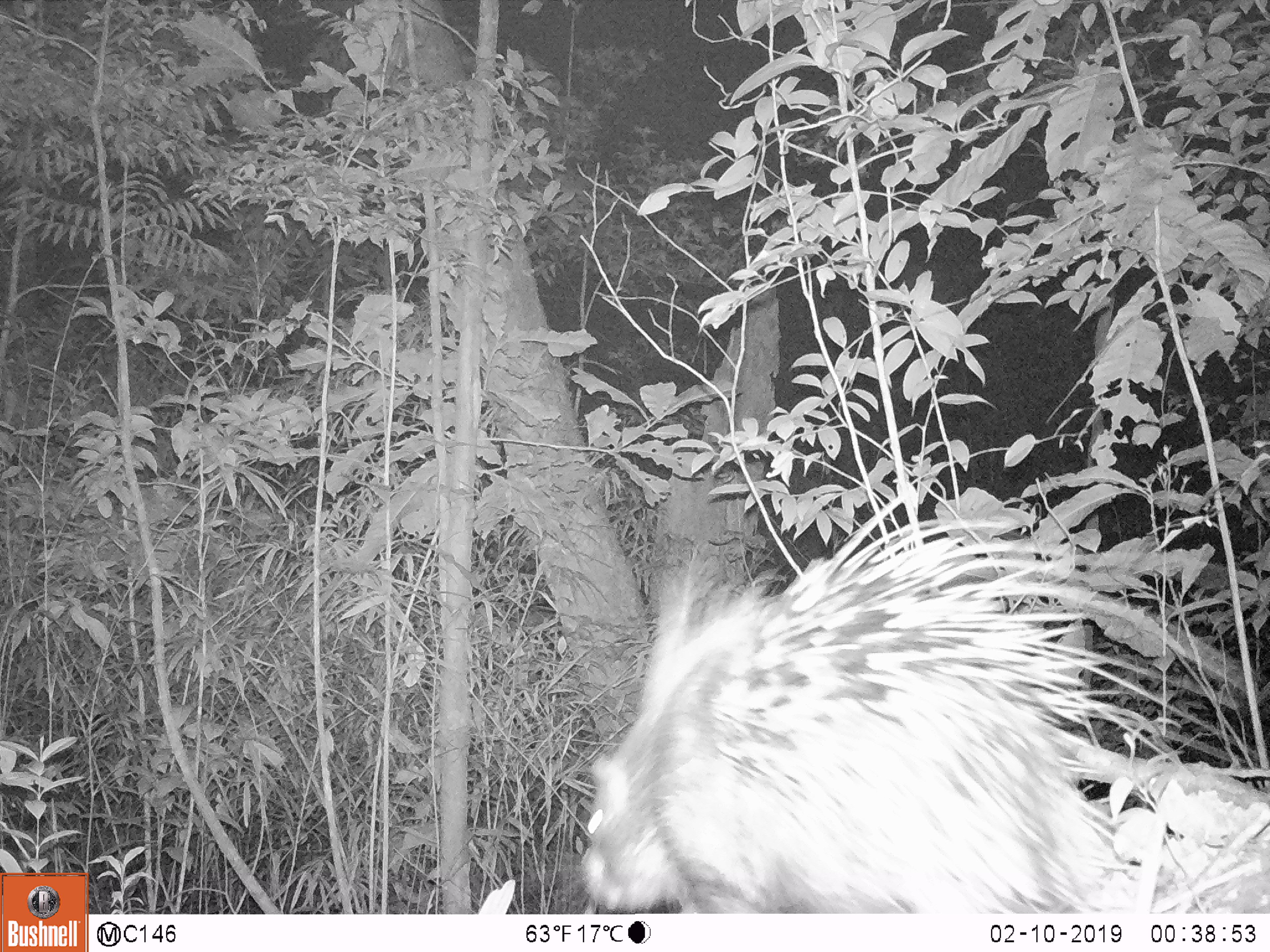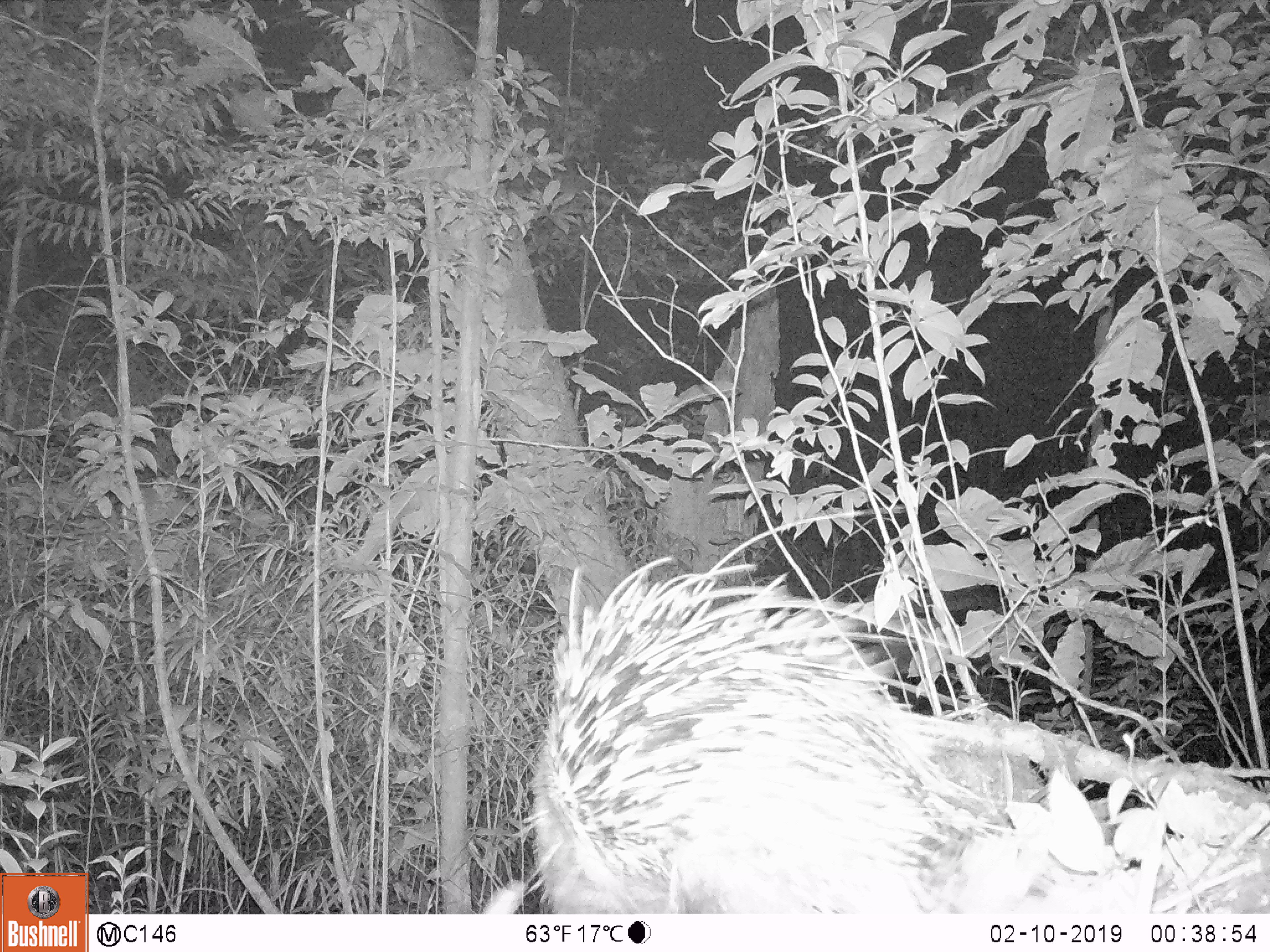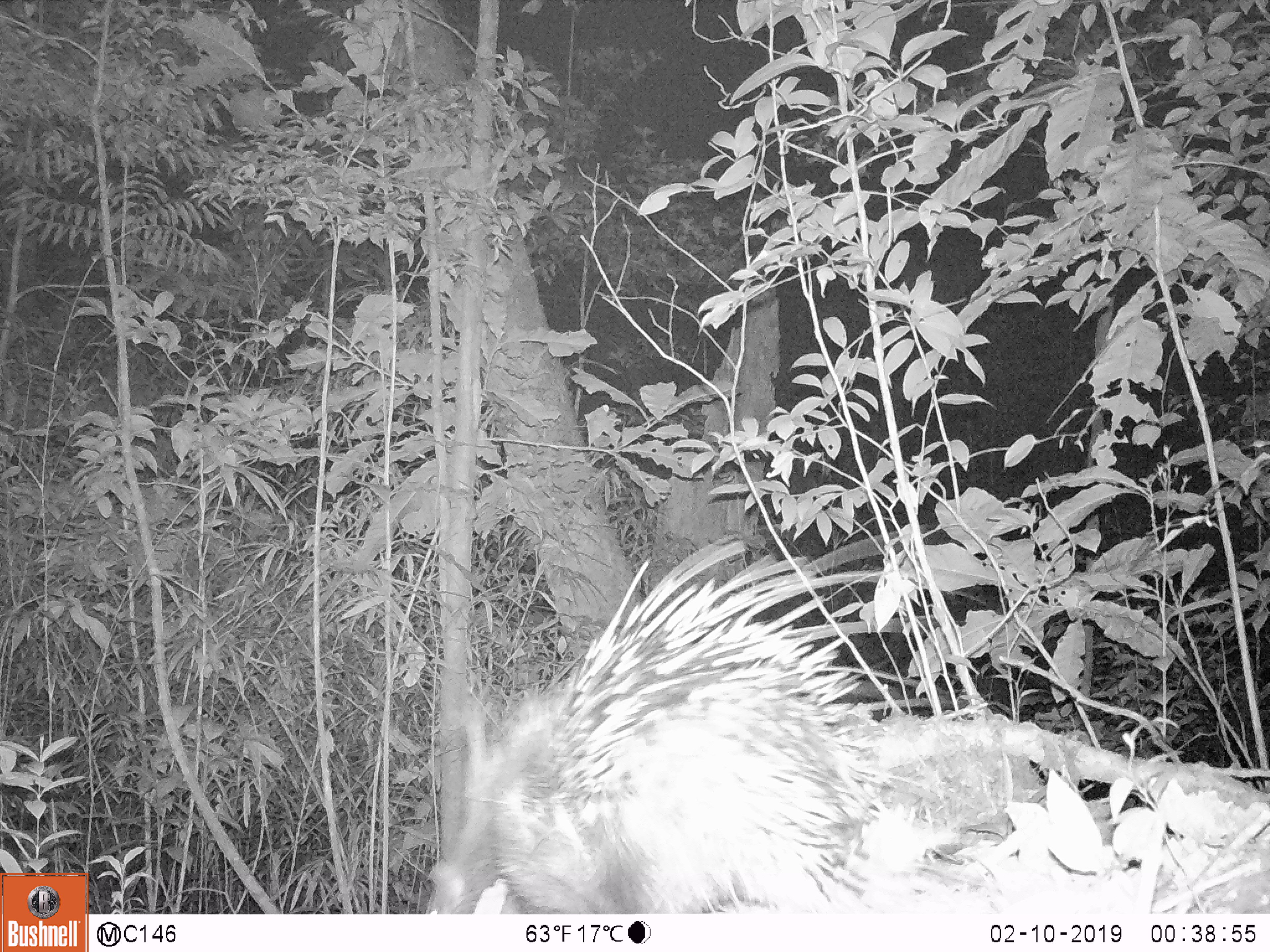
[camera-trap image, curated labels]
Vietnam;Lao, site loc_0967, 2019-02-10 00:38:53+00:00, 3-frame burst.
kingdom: Animalia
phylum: Chordata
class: Mammalia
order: Rodentia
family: Hystricidae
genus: Hystrix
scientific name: Hystrix brachyura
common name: malayan porcupine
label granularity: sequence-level